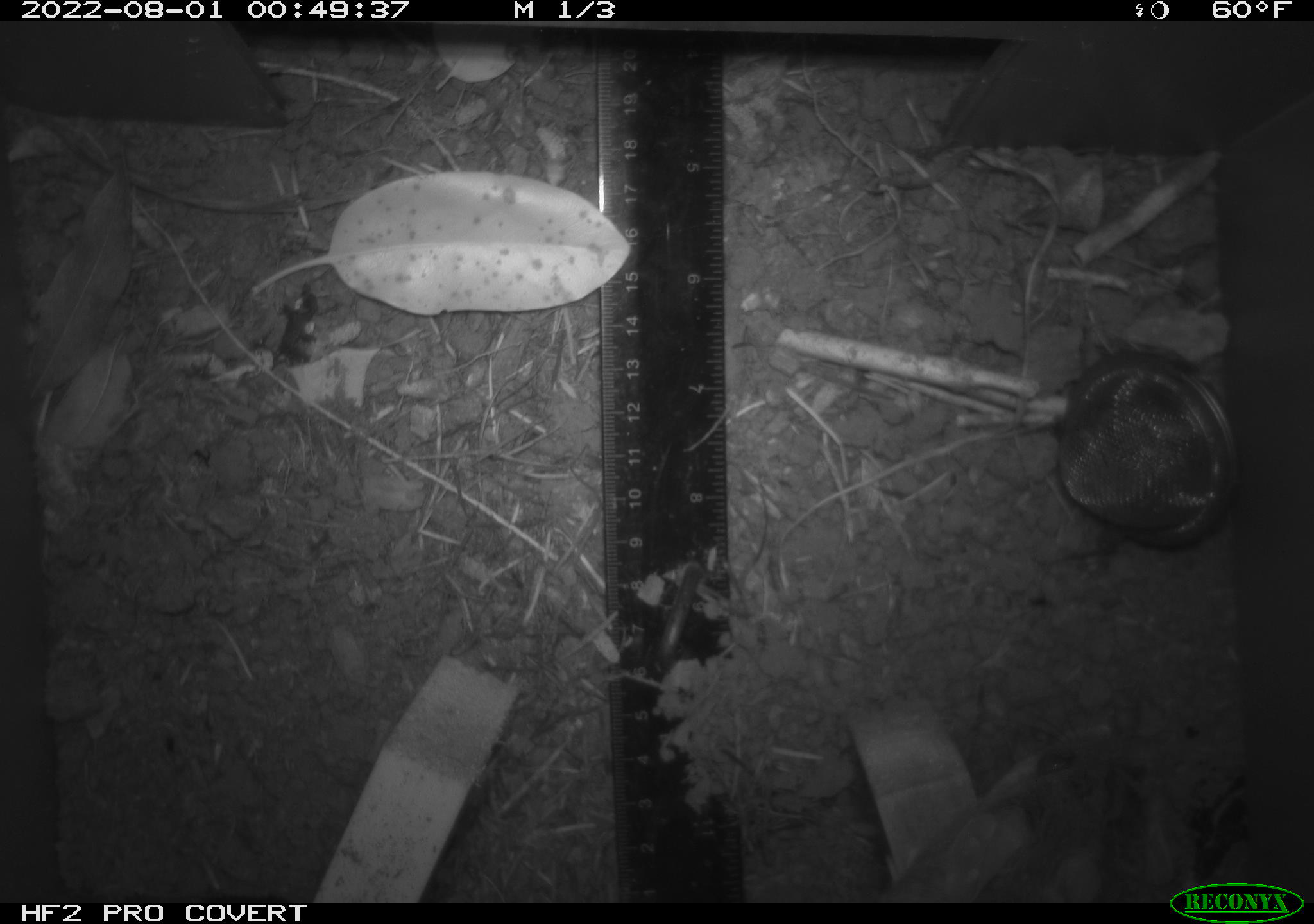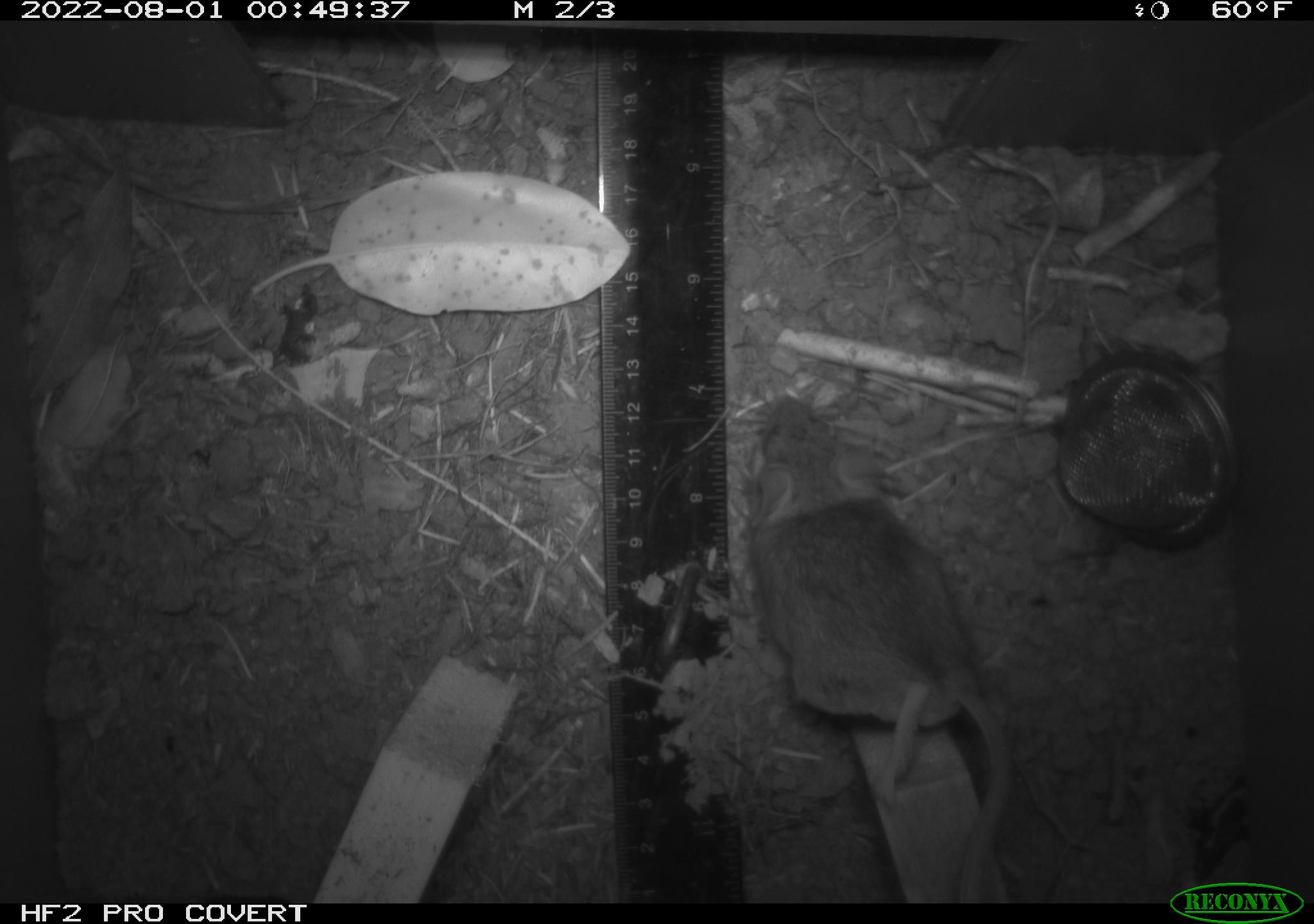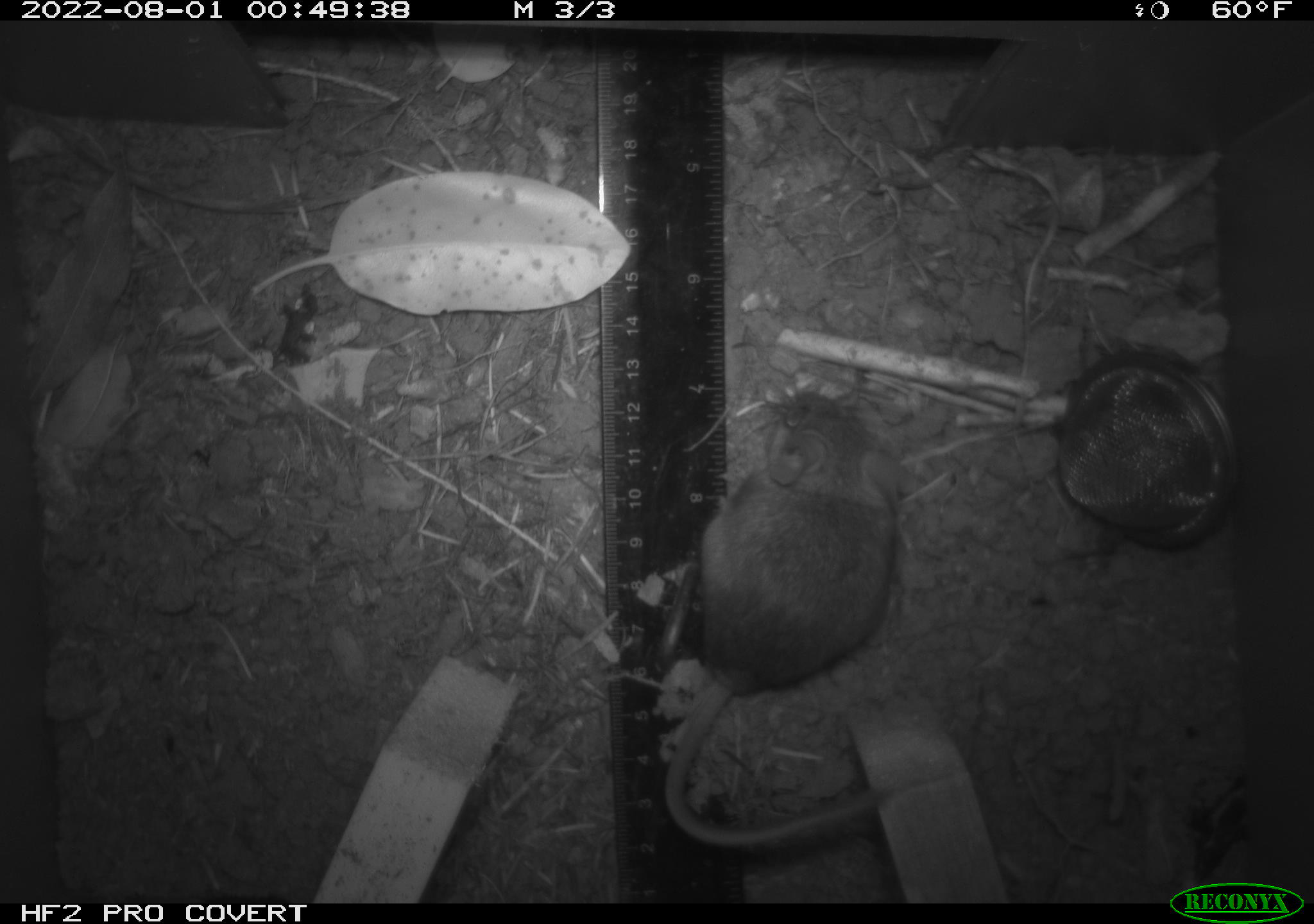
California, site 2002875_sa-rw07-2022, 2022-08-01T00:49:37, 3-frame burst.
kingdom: Animalia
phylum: Chordata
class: Mammalia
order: Rodentia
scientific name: Rodentia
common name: mouse species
Mouse species (Rodentia).